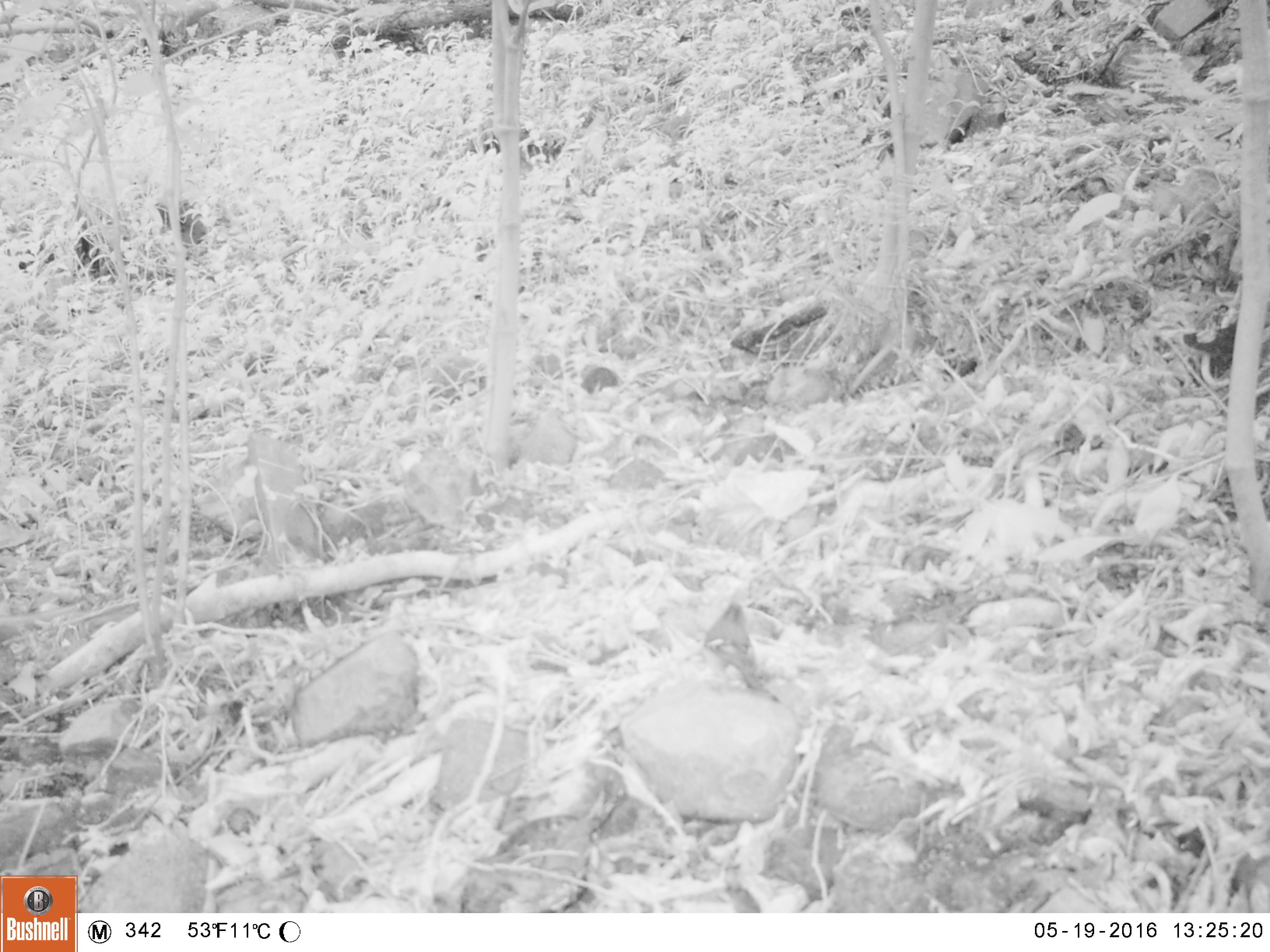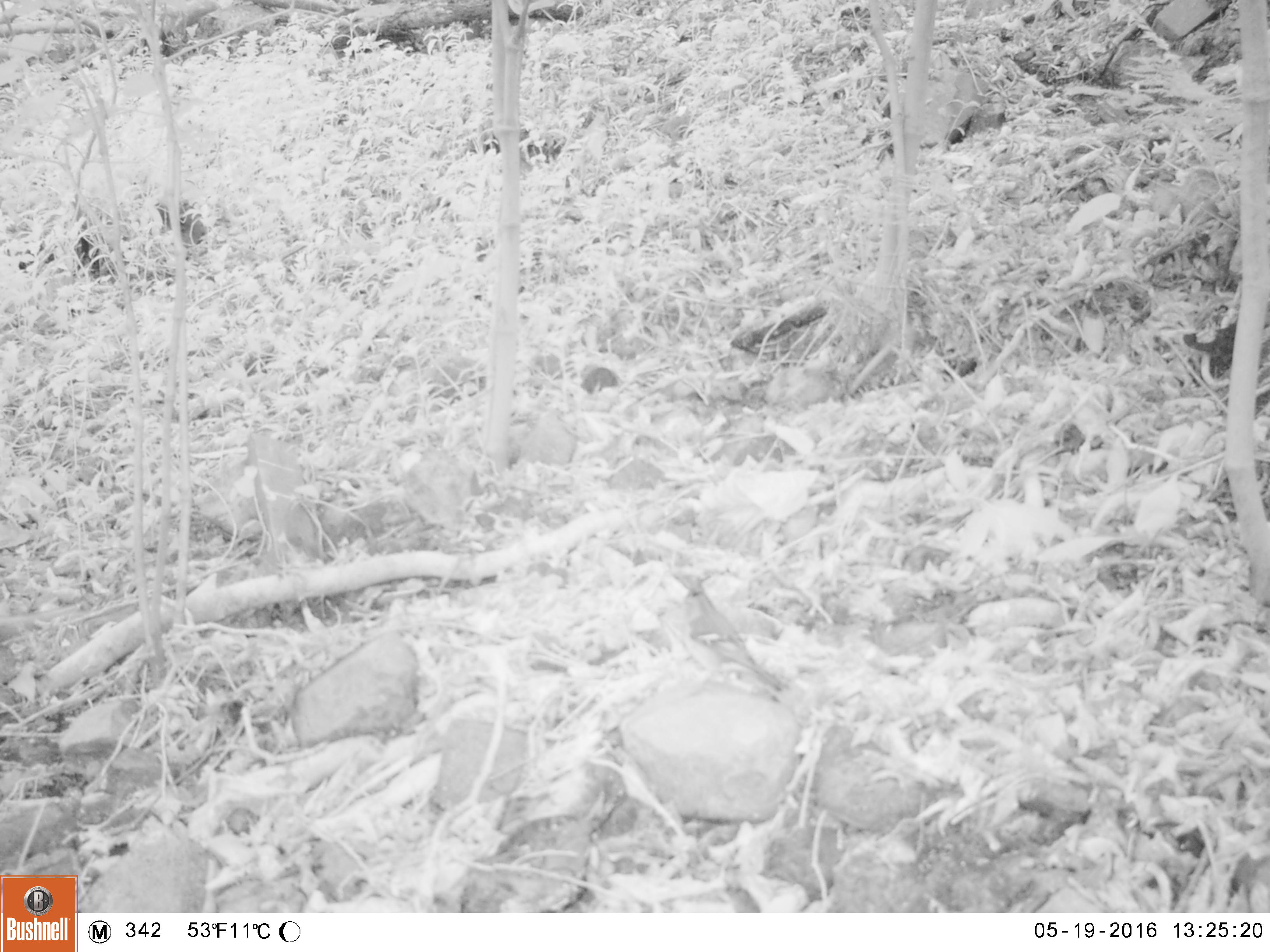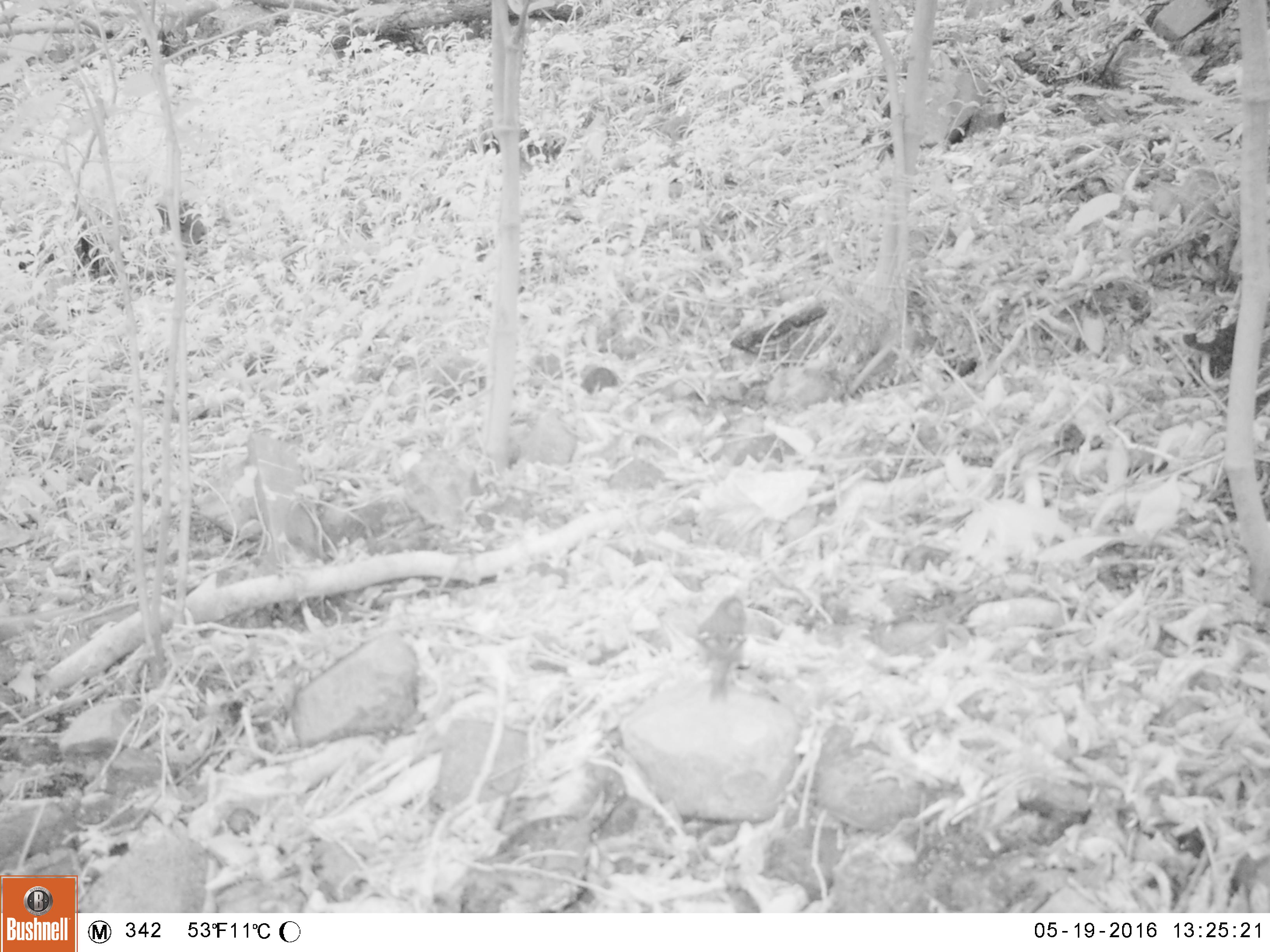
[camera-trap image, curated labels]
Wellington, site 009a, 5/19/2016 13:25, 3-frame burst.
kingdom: Animalia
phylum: Chordata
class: Aves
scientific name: Aves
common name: bird